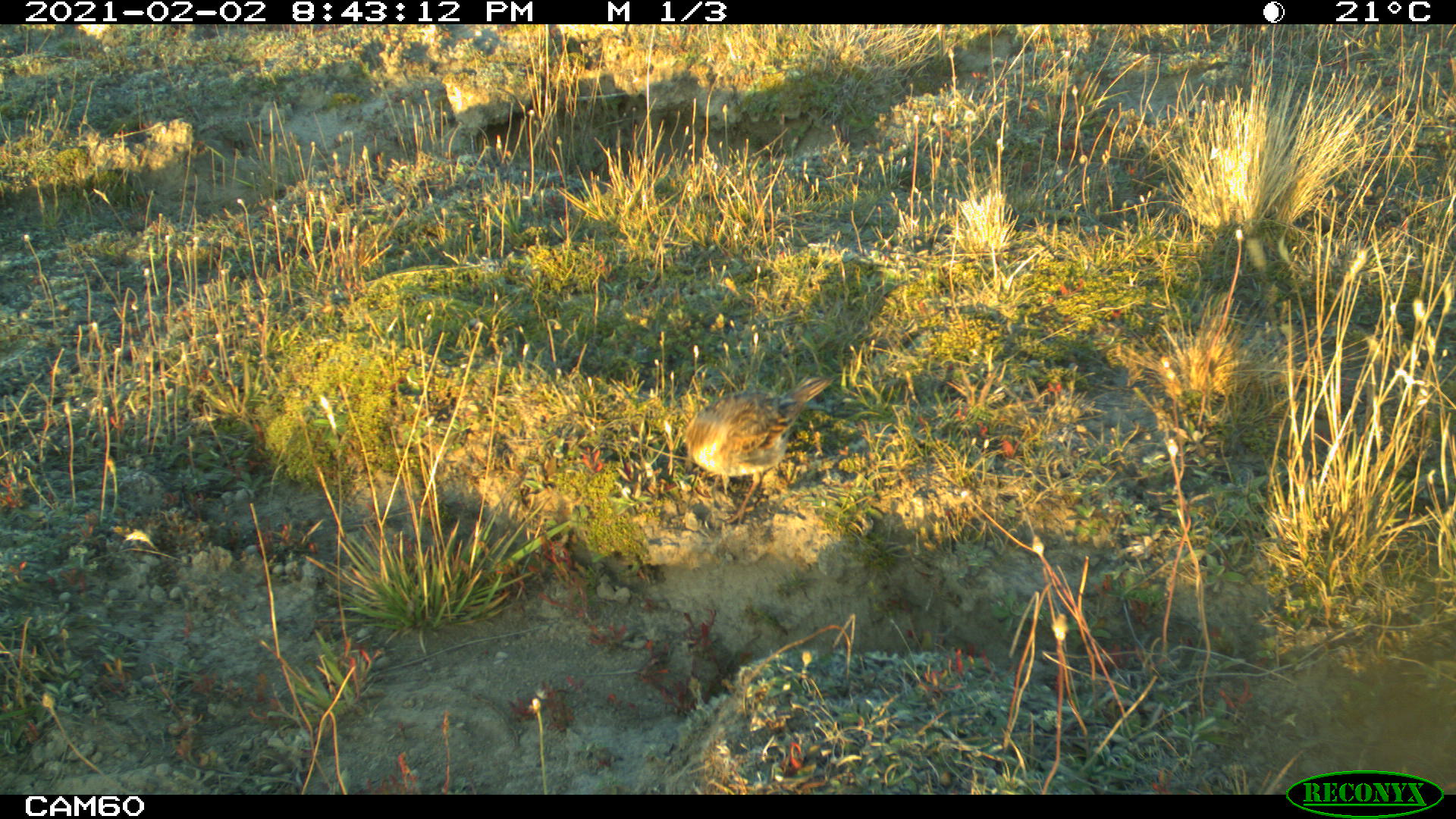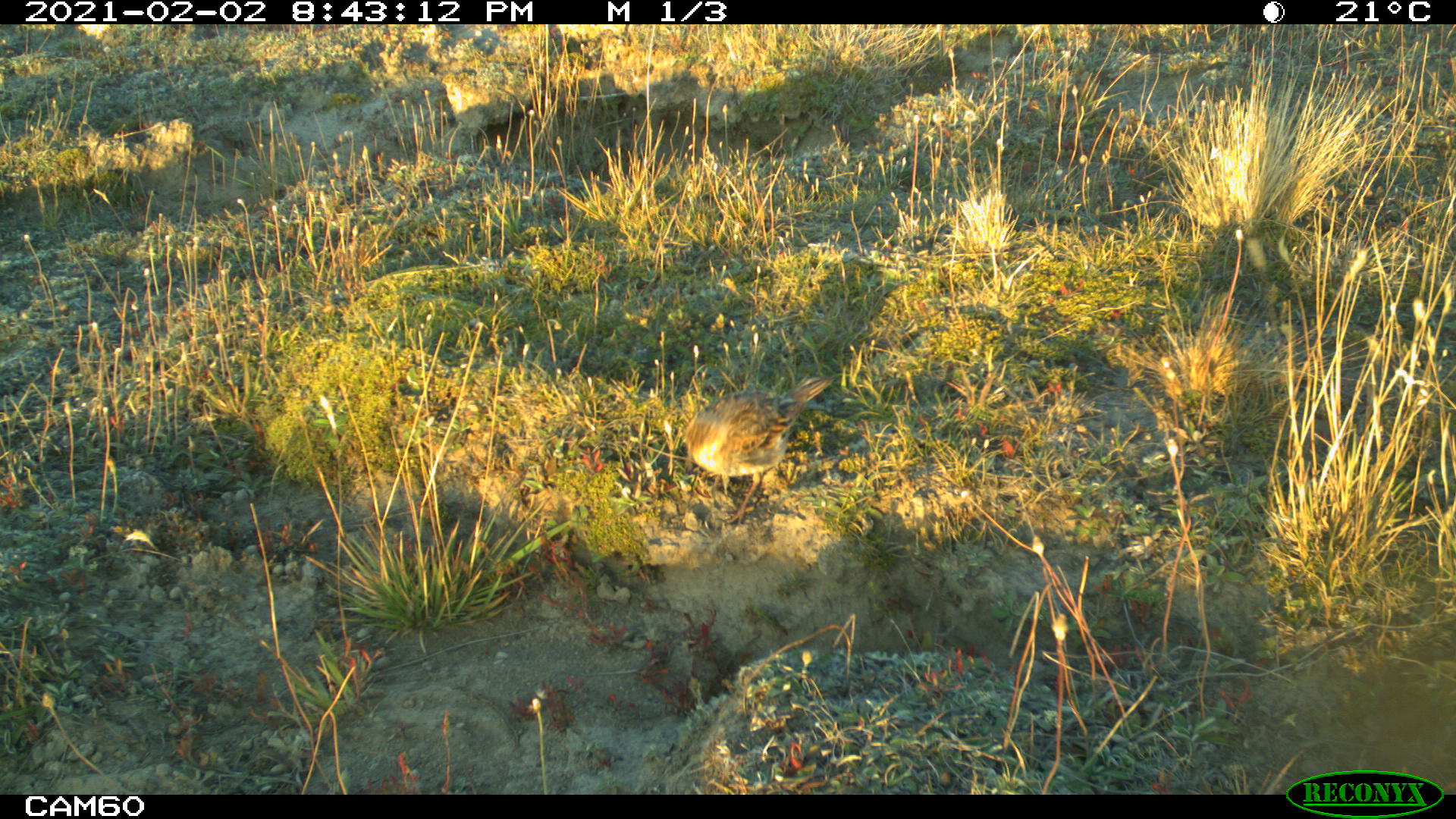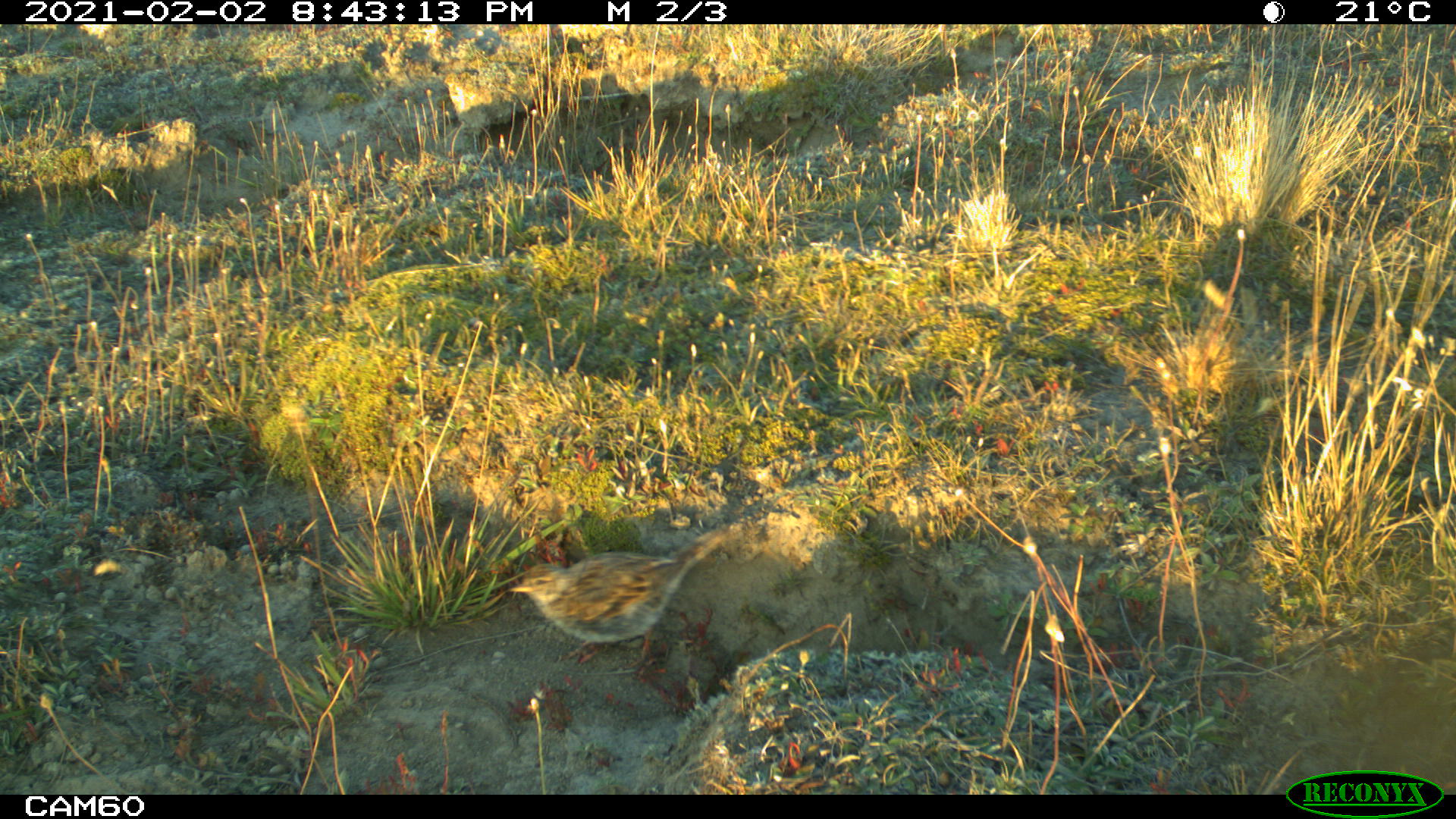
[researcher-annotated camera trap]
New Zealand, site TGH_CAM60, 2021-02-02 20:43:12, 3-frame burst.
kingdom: Animalia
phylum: Chordata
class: Aves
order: Passeriformes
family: Motacillidae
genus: Anthus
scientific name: Anthus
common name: pipit